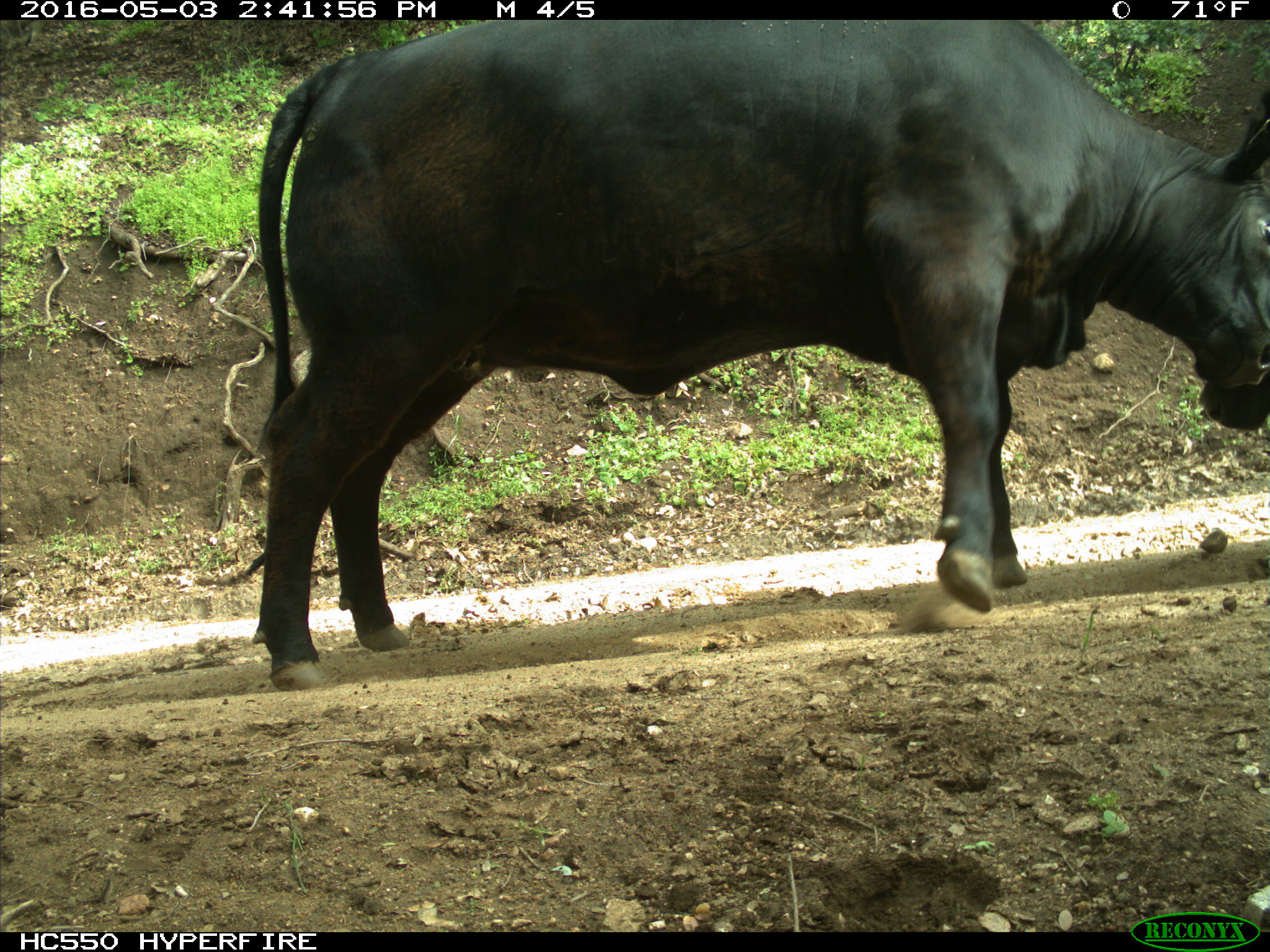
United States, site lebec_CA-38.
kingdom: Animalia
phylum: Chordata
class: Mammalia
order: Artiodactyla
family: Bovidae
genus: Bos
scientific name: Bos taurus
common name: domestic cow